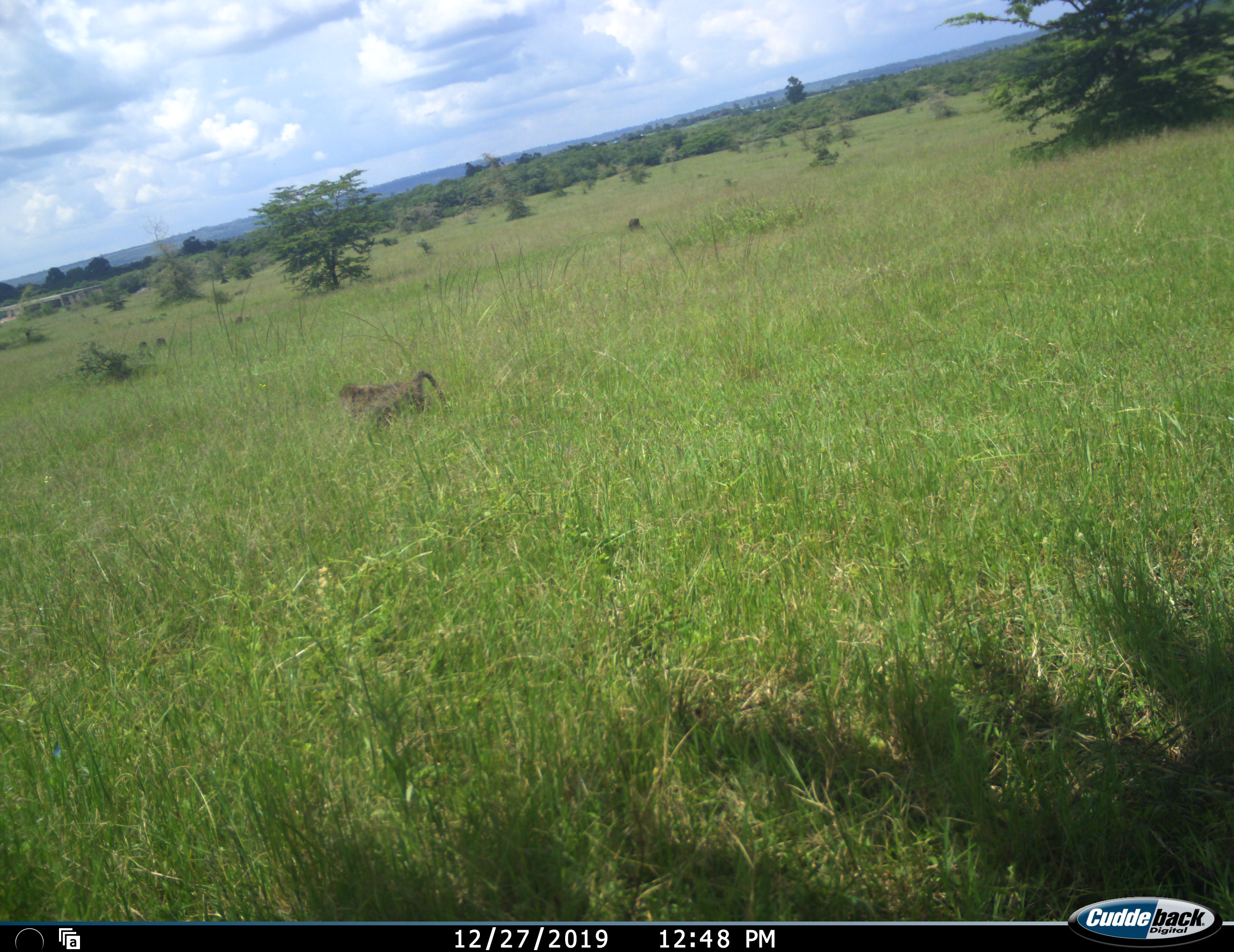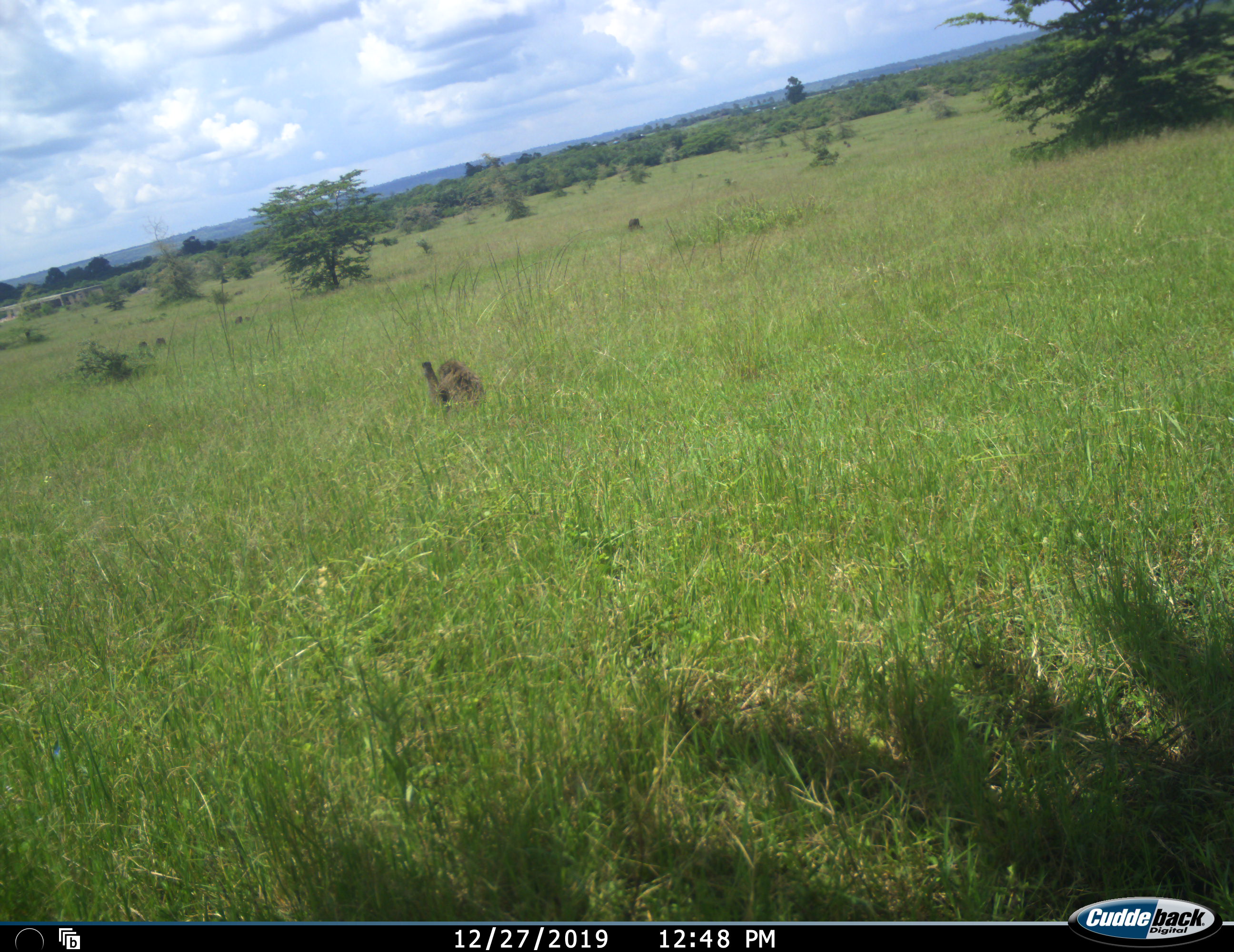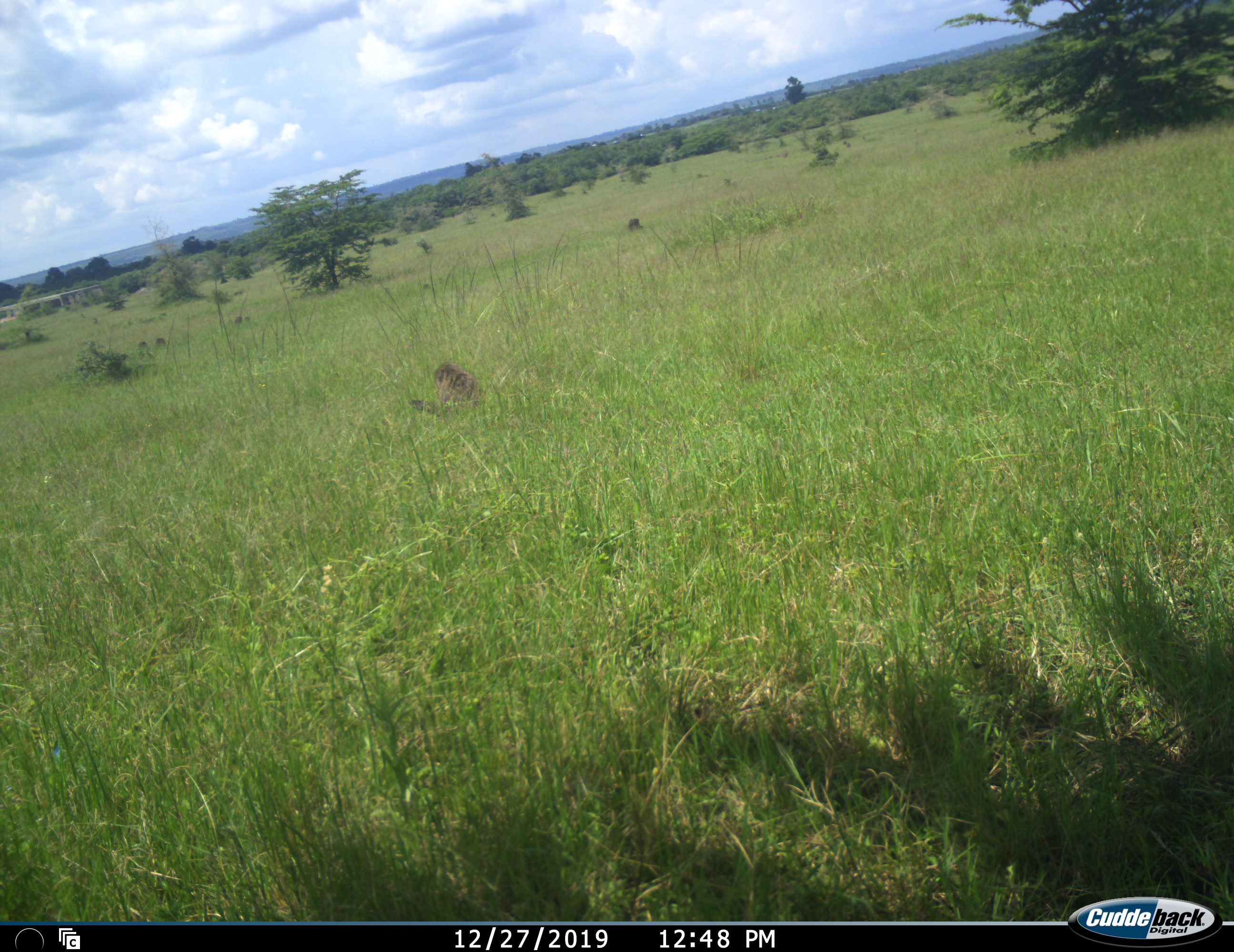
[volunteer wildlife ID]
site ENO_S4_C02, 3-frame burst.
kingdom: Animalia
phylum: Chordata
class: Mammalia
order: Primates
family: Cercopithecidae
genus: Papio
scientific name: Papio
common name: baboon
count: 1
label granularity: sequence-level